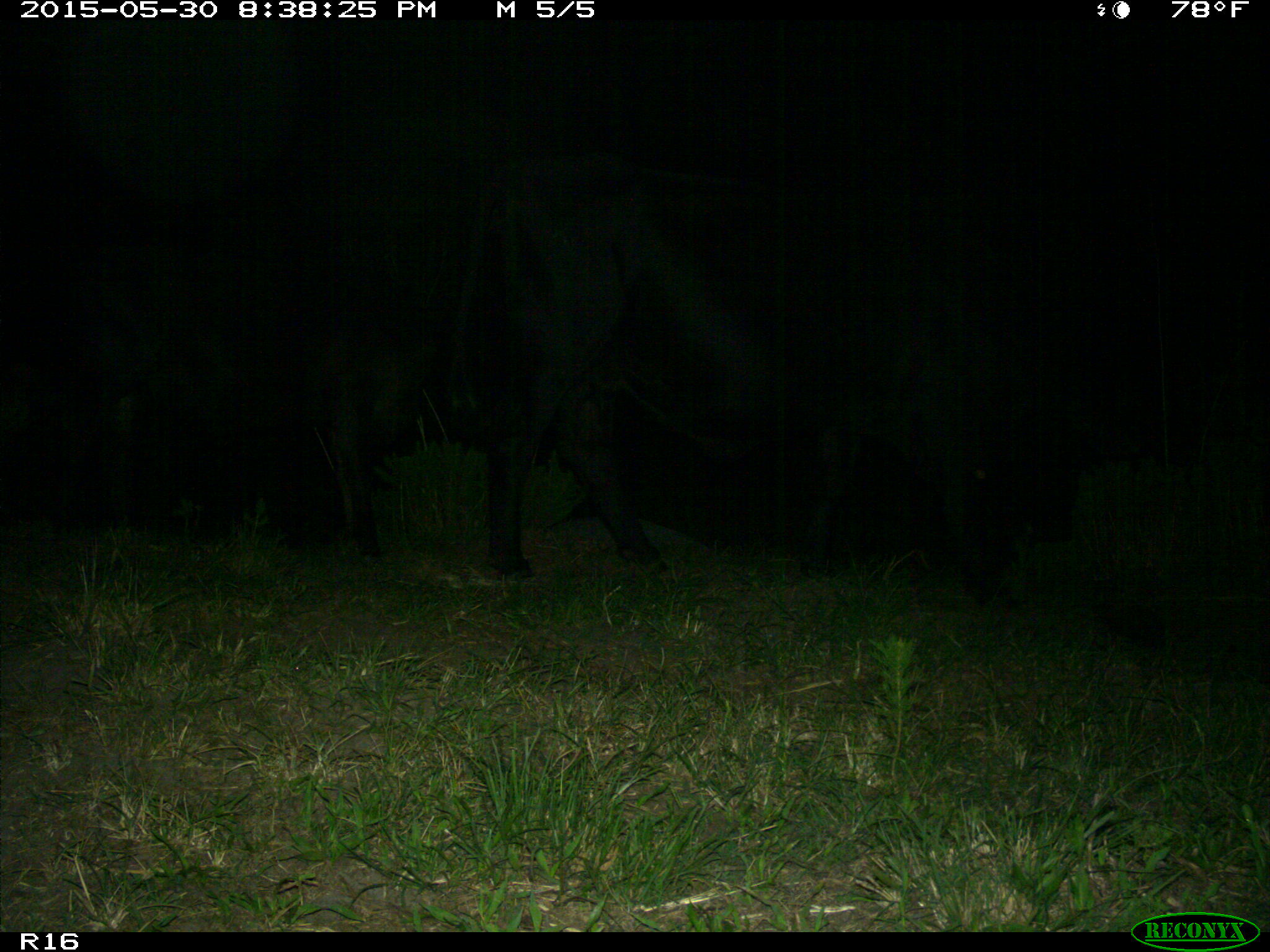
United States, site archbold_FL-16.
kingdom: Animalia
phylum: Chordata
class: Mammalia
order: Artiodactyla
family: Bovidae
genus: Bos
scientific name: Bos taurus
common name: domestic cow